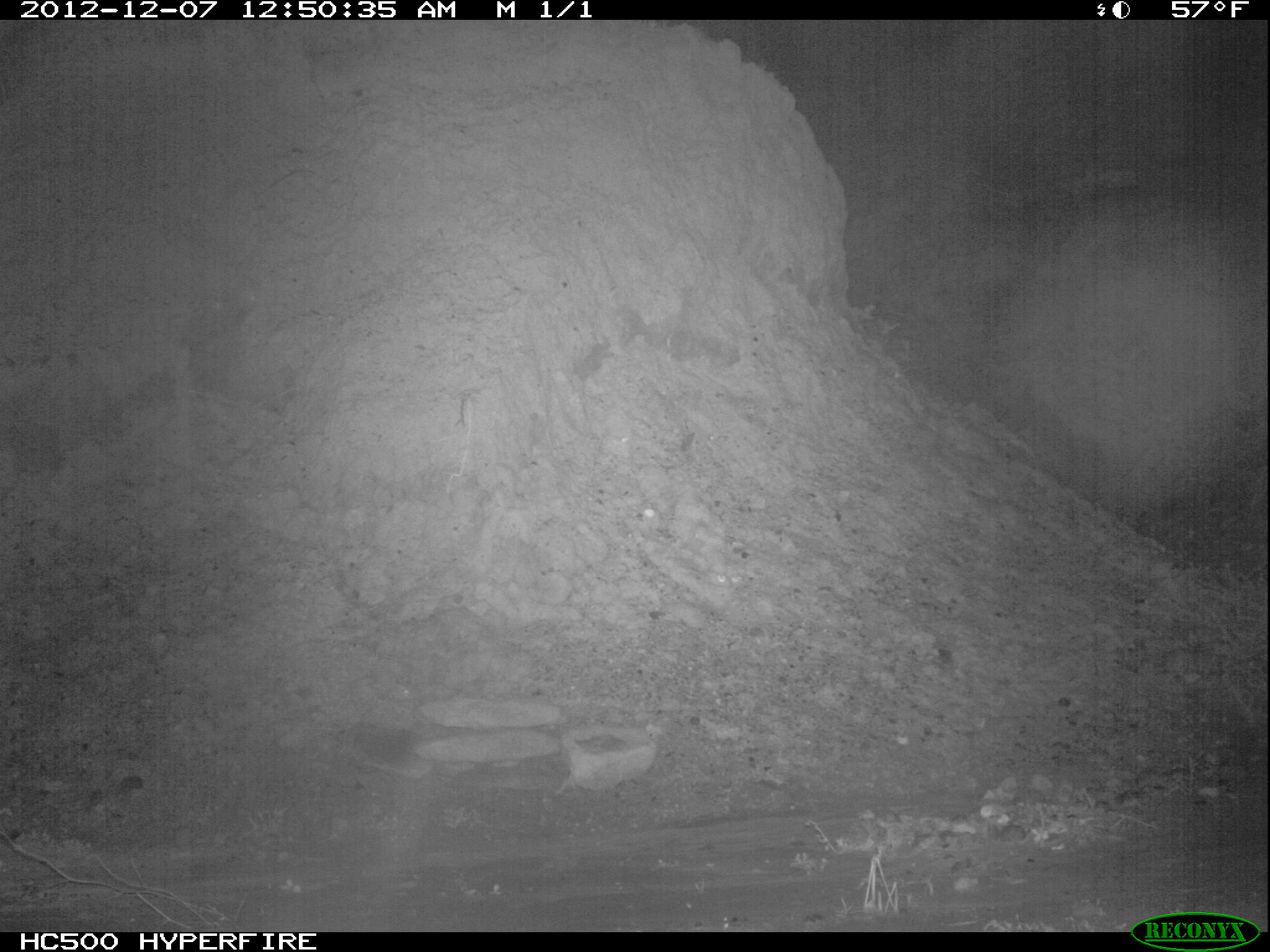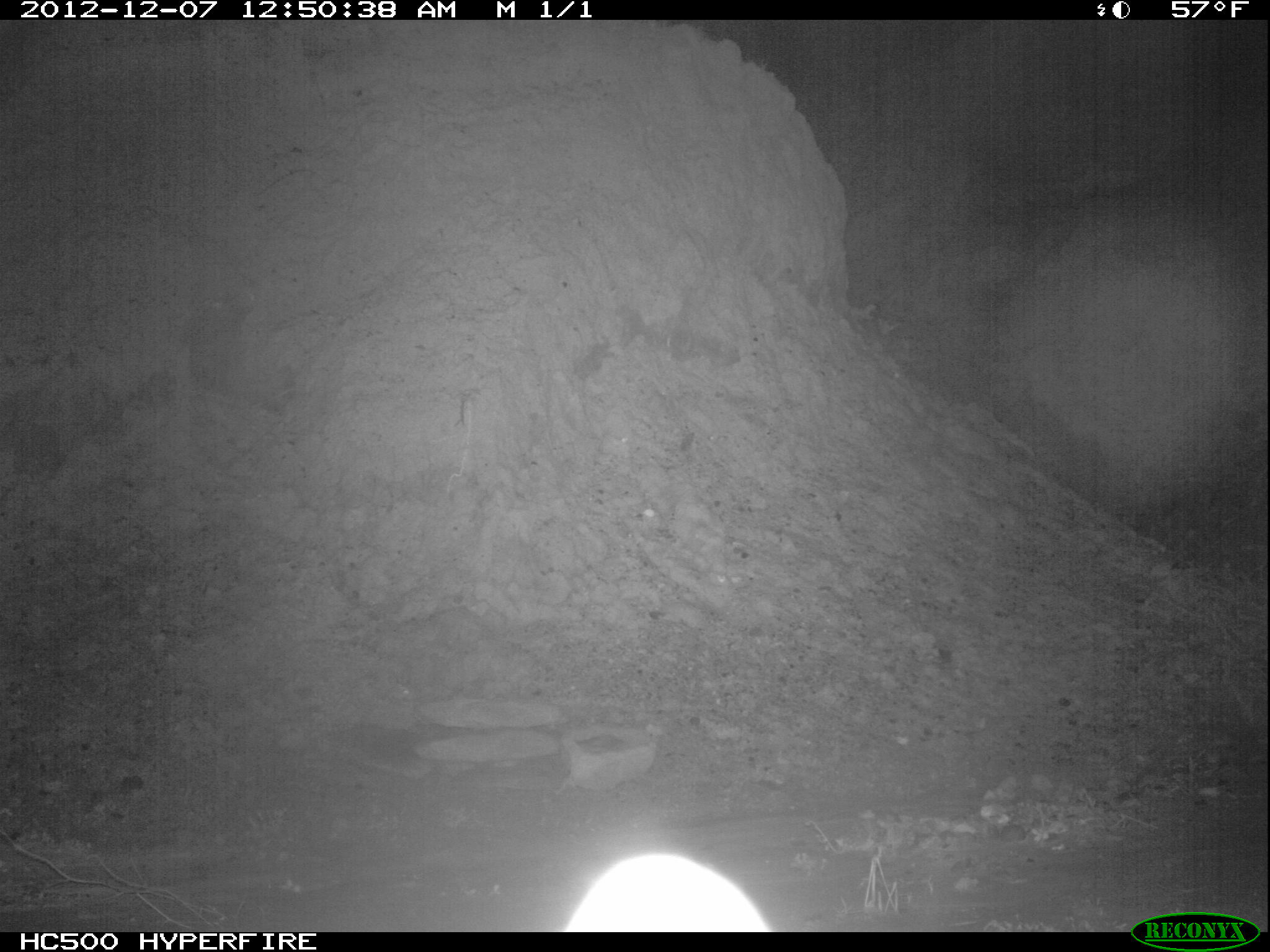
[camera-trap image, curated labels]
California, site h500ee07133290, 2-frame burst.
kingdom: Animalia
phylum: Chordata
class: Mammalia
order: Carnivora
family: Canidae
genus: Urocyon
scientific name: Urocyon littoralis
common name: island fox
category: fox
Fox (island fox) (Urocyon littoralis).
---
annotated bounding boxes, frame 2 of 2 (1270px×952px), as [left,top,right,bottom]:
fox: [564,853,771,932]